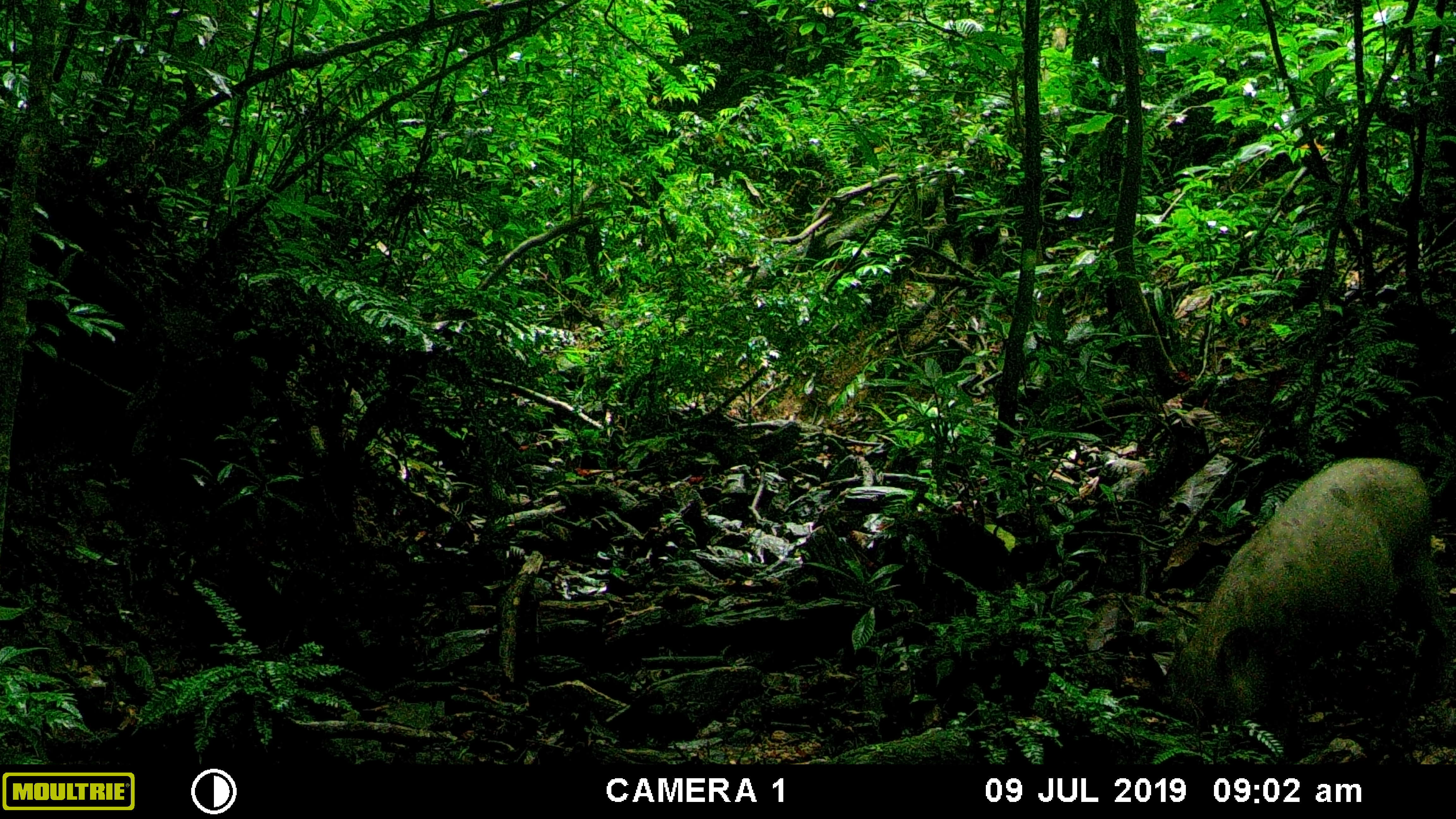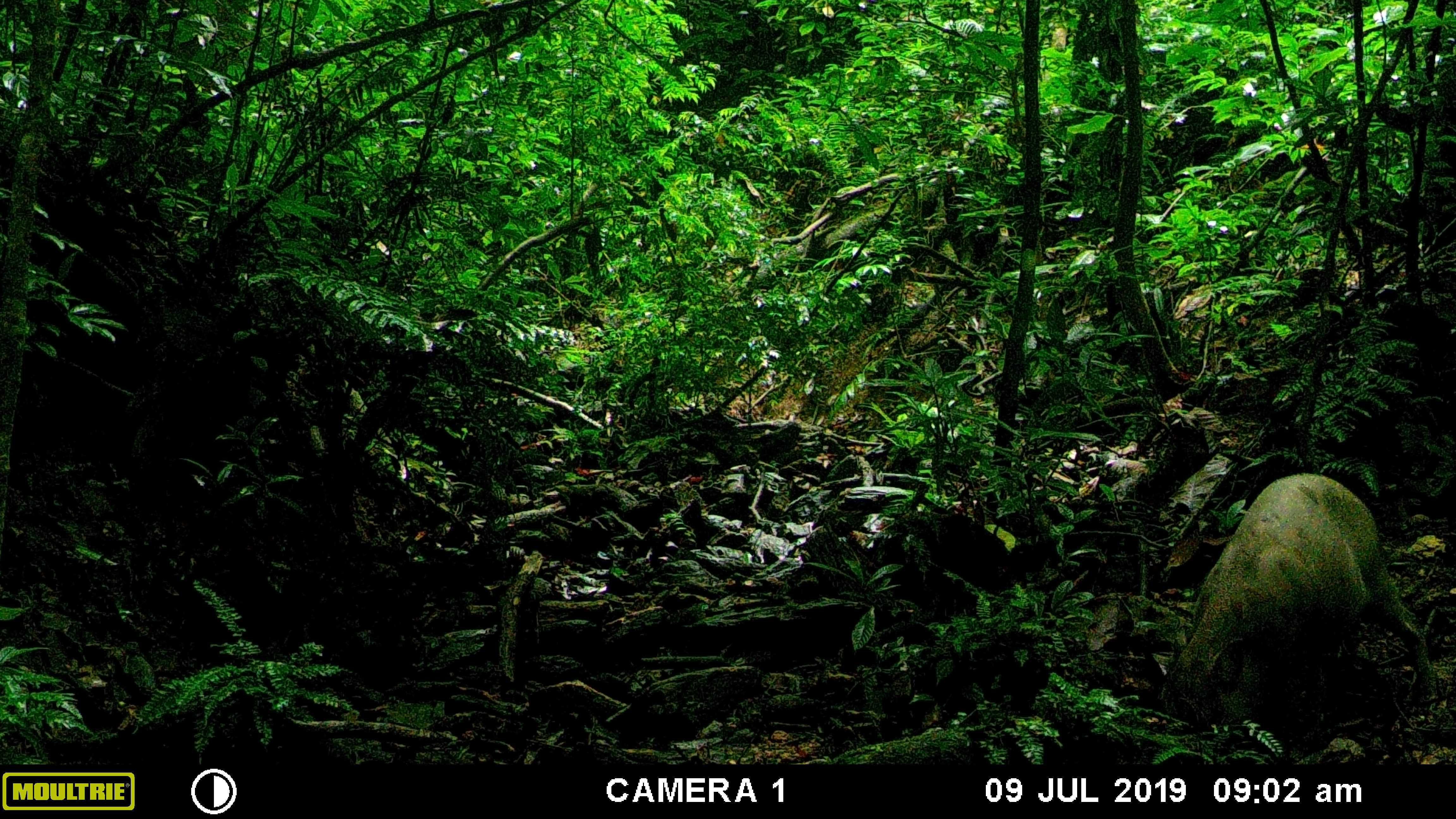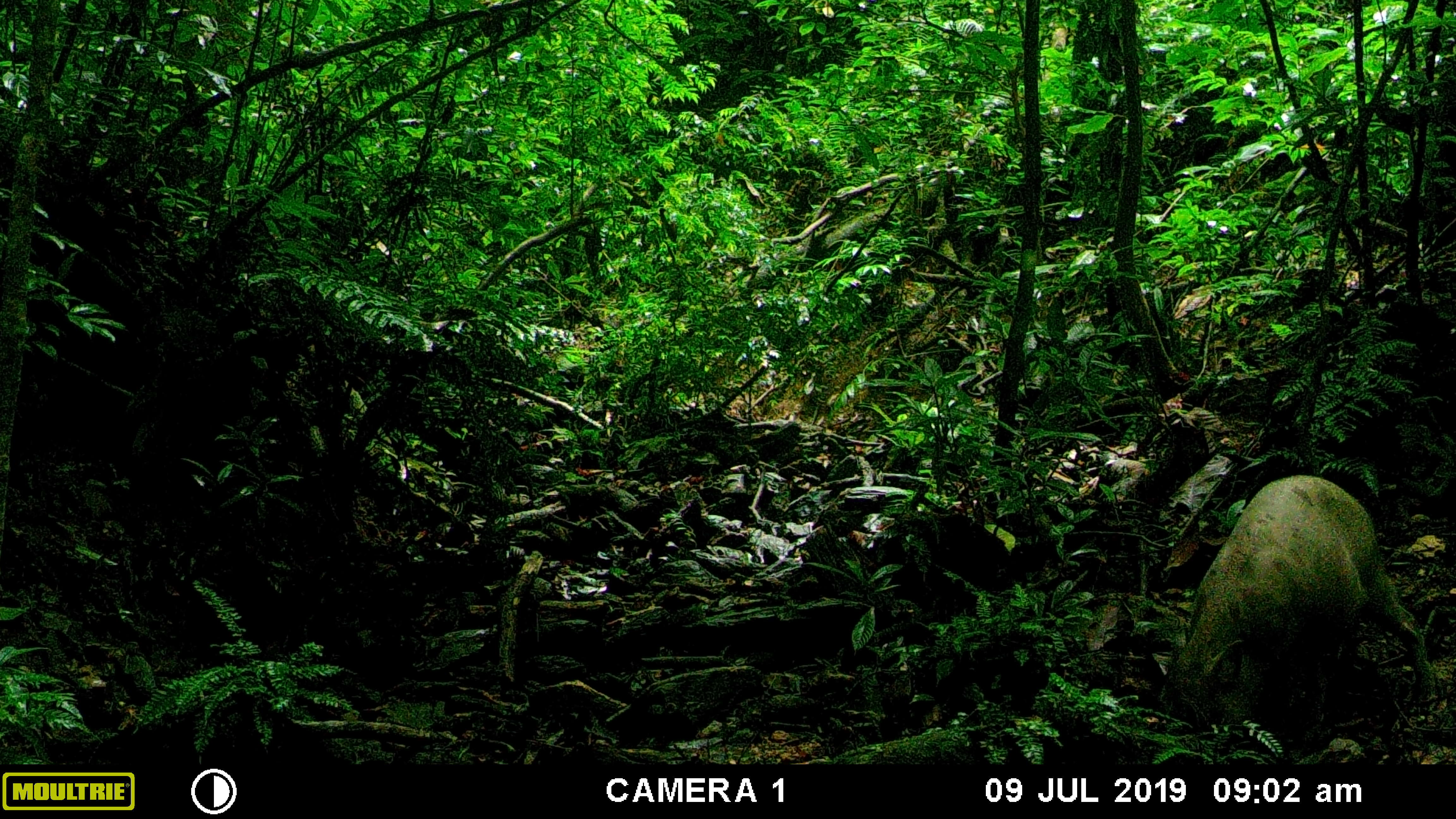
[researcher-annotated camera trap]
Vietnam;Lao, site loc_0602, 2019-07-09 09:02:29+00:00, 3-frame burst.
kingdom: Animalia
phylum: Chordata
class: Mammalia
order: Artiodactyla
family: Suidae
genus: Sus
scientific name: Sus scrofa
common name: eurasian wild pig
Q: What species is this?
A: Eurasian wild pig (Sus scrofa).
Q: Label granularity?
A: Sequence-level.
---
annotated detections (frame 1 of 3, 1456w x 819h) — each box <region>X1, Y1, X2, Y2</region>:
eurasian wild pig: <region>1156, 456, 1449, 727</region>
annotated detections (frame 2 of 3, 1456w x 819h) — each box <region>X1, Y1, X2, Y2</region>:
eurasian wild pig: <region>1155, 472, 1438, 731</region>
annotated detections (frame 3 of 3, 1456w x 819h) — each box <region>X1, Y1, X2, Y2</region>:
eurasian wild pig: <region>1155, 474, 1435, 735</region>